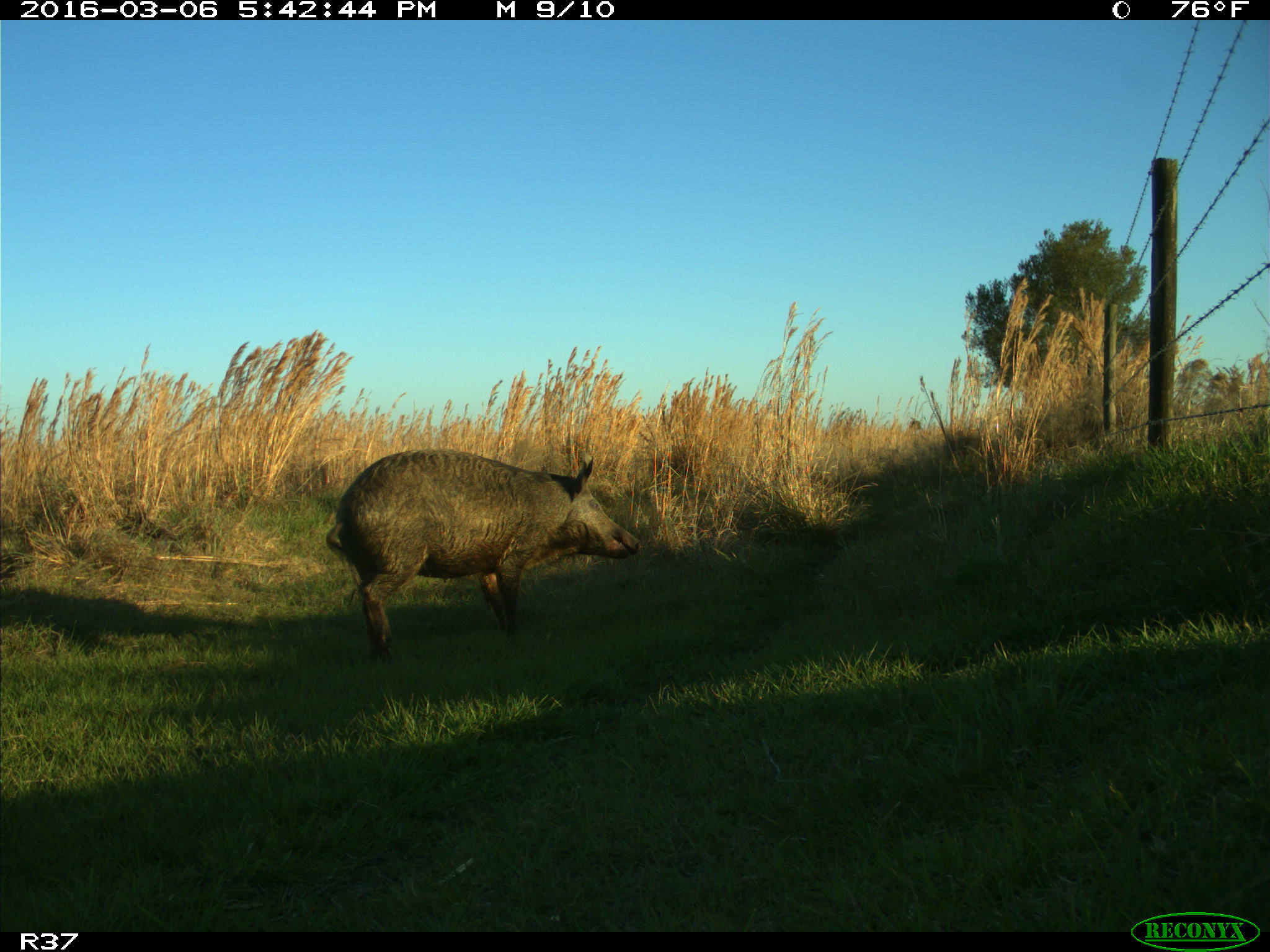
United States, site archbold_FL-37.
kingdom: Animalia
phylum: Chordata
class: Mammalia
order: Artiodactyla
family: Suidae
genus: Sus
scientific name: Sus scrofa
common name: wild boar